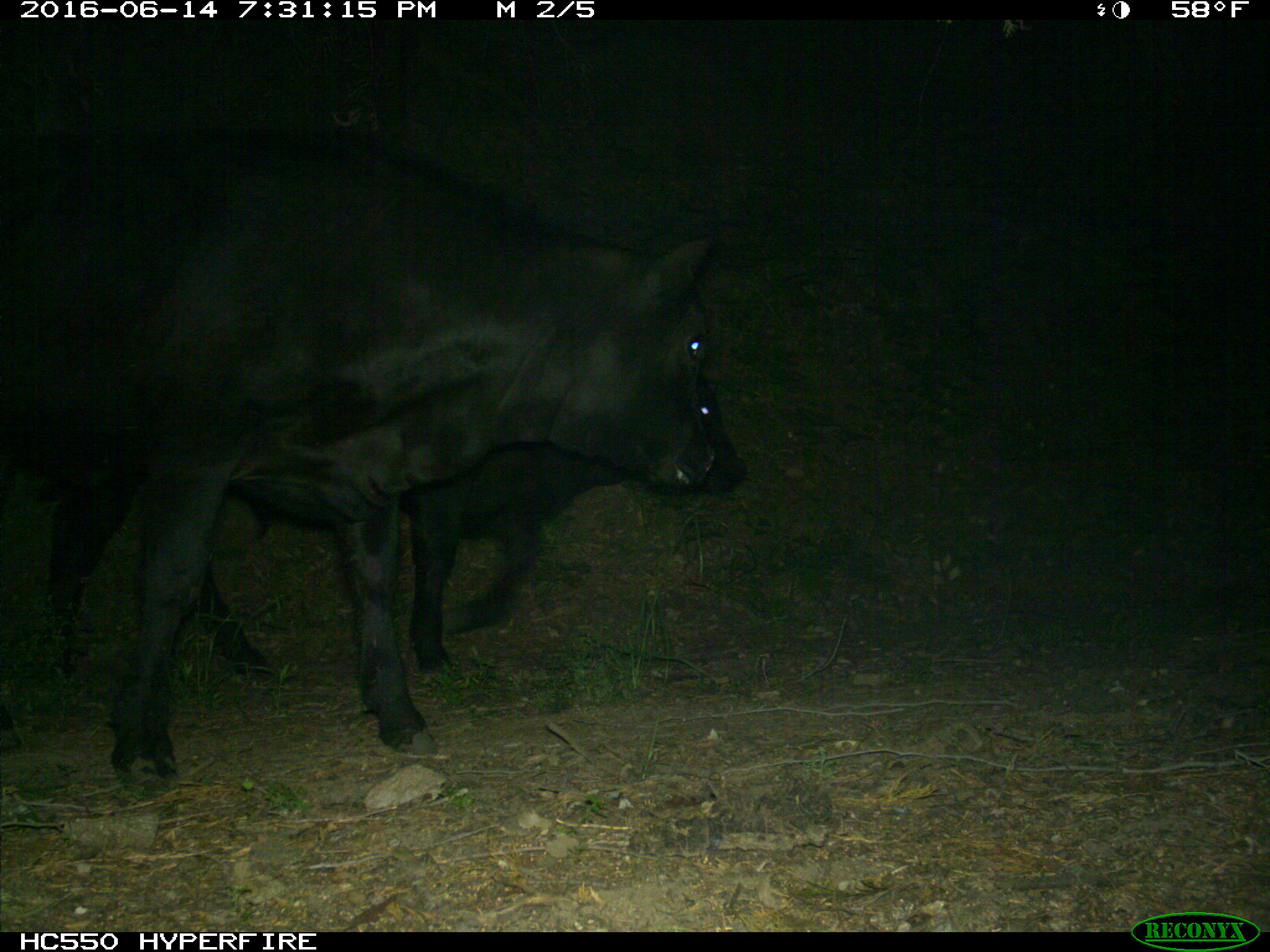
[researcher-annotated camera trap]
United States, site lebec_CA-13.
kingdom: Animalia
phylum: Chordata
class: Mammalia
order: Artiodactyla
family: Bovidae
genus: Bos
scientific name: Bos taurus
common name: domestic cow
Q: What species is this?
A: Bos taurus (domestic cow).